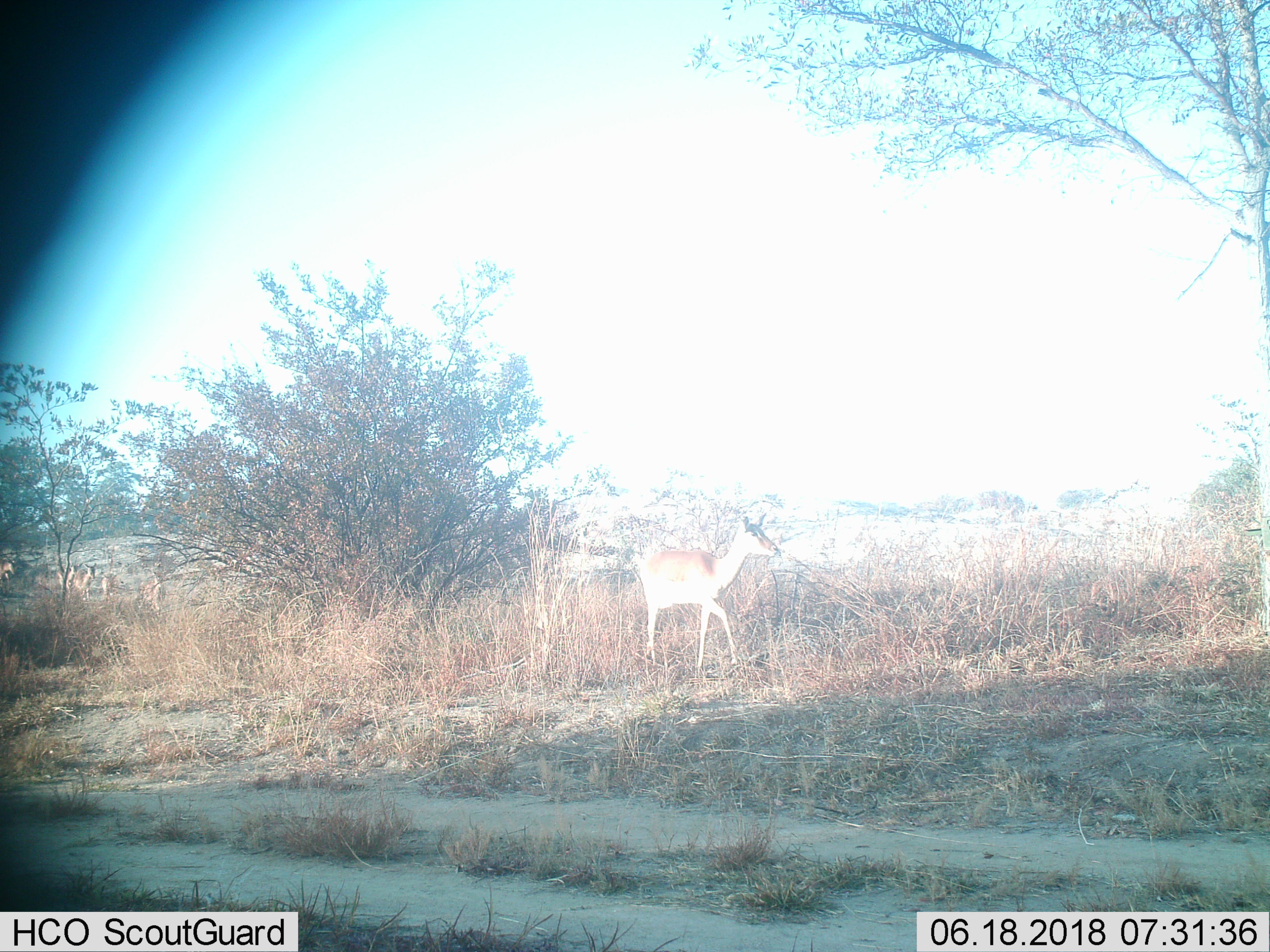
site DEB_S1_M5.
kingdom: Animalia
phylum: Chordata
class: Mammalia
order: Artiodactyla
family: Bovidae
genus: Aepyceros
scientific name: Aepyceros melampus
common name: impala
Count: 6.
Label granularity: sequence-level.